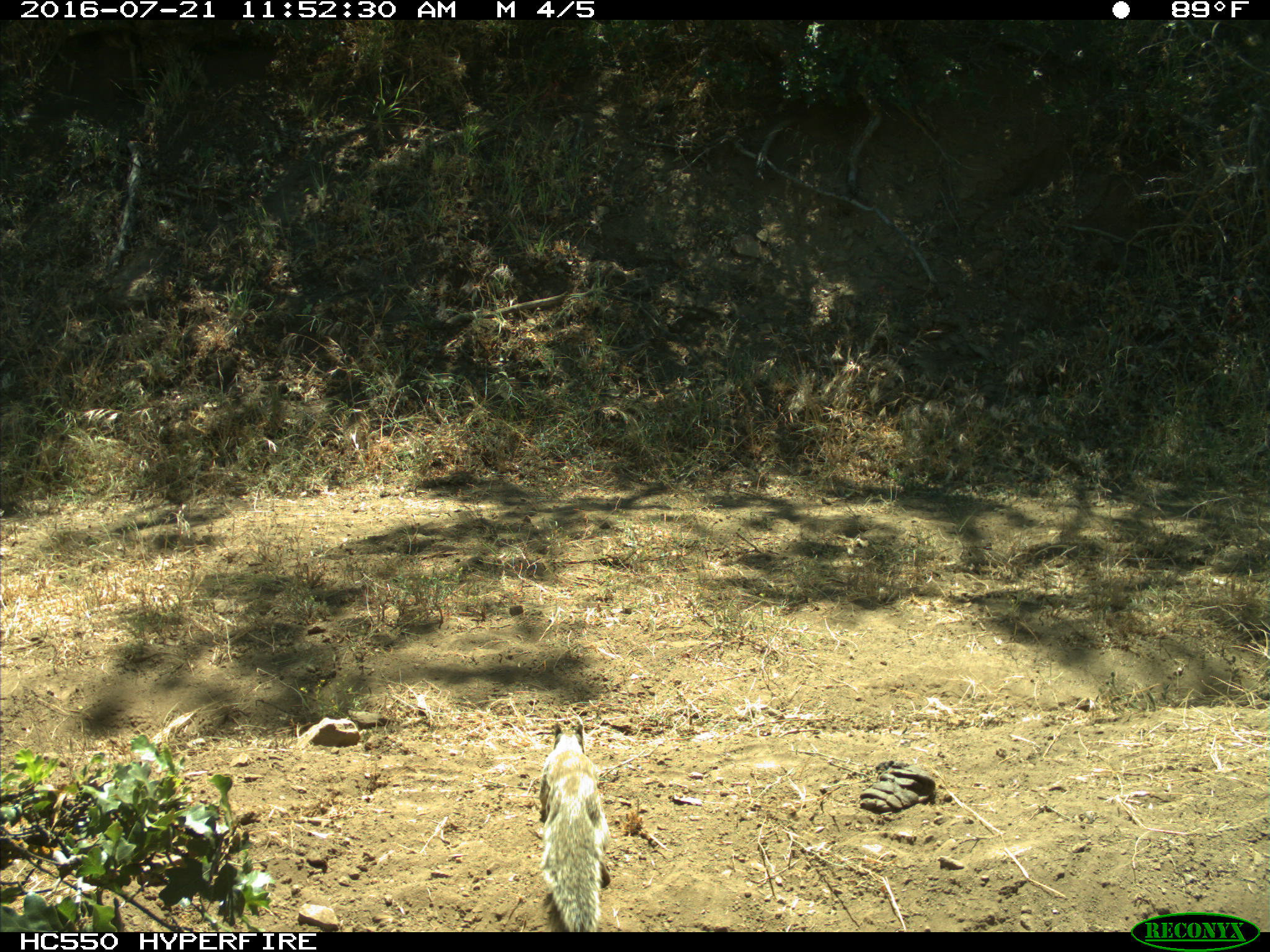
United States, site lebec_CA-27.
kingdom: Animalia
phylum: Chordata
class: Mammalia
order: Rodentia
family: Sciuridae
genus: Otospermophilus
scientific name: Otospermophilus beecheyi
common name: california ground squirrel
Otospermophilus beecheyi (california ground squirrel).